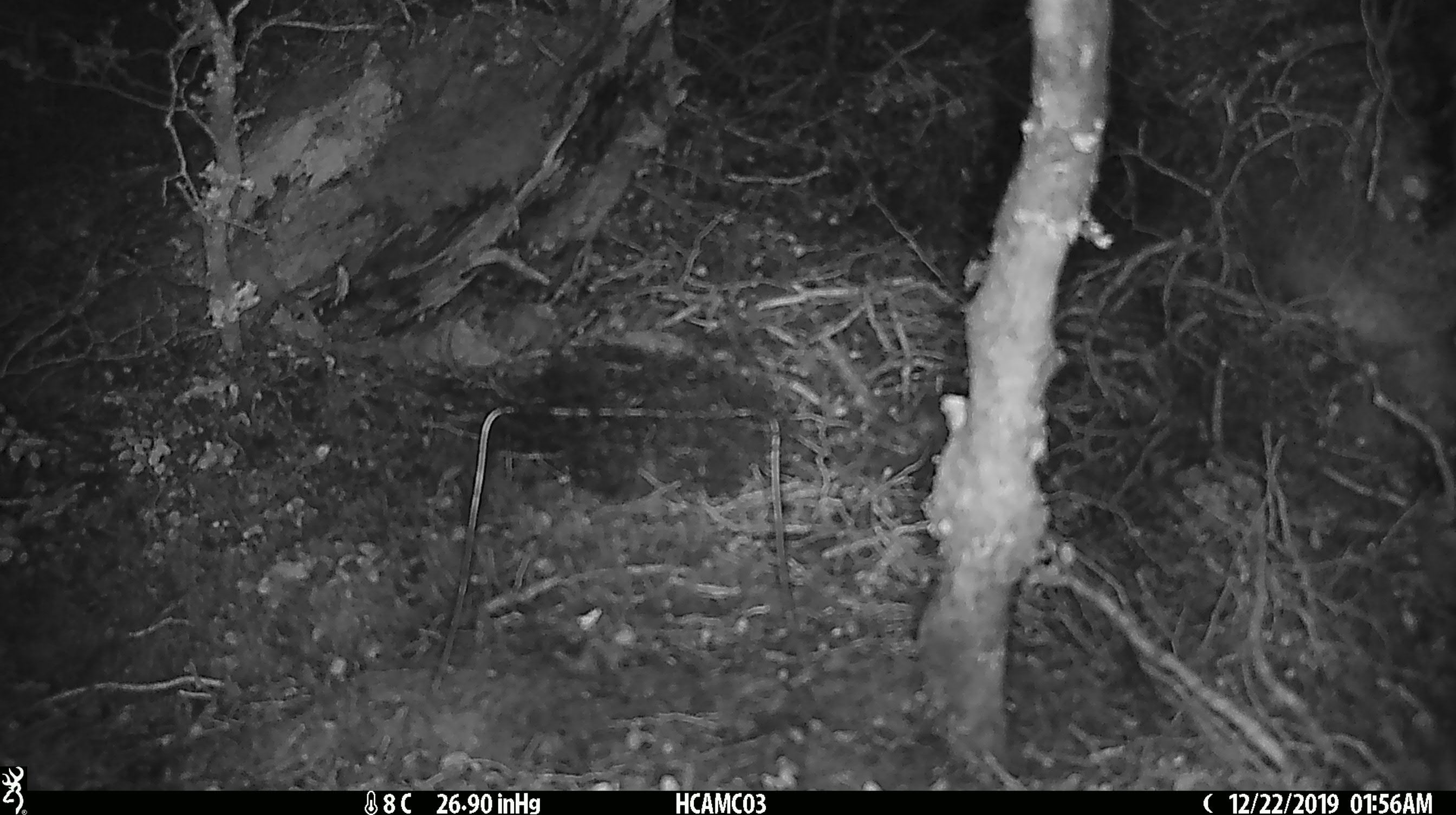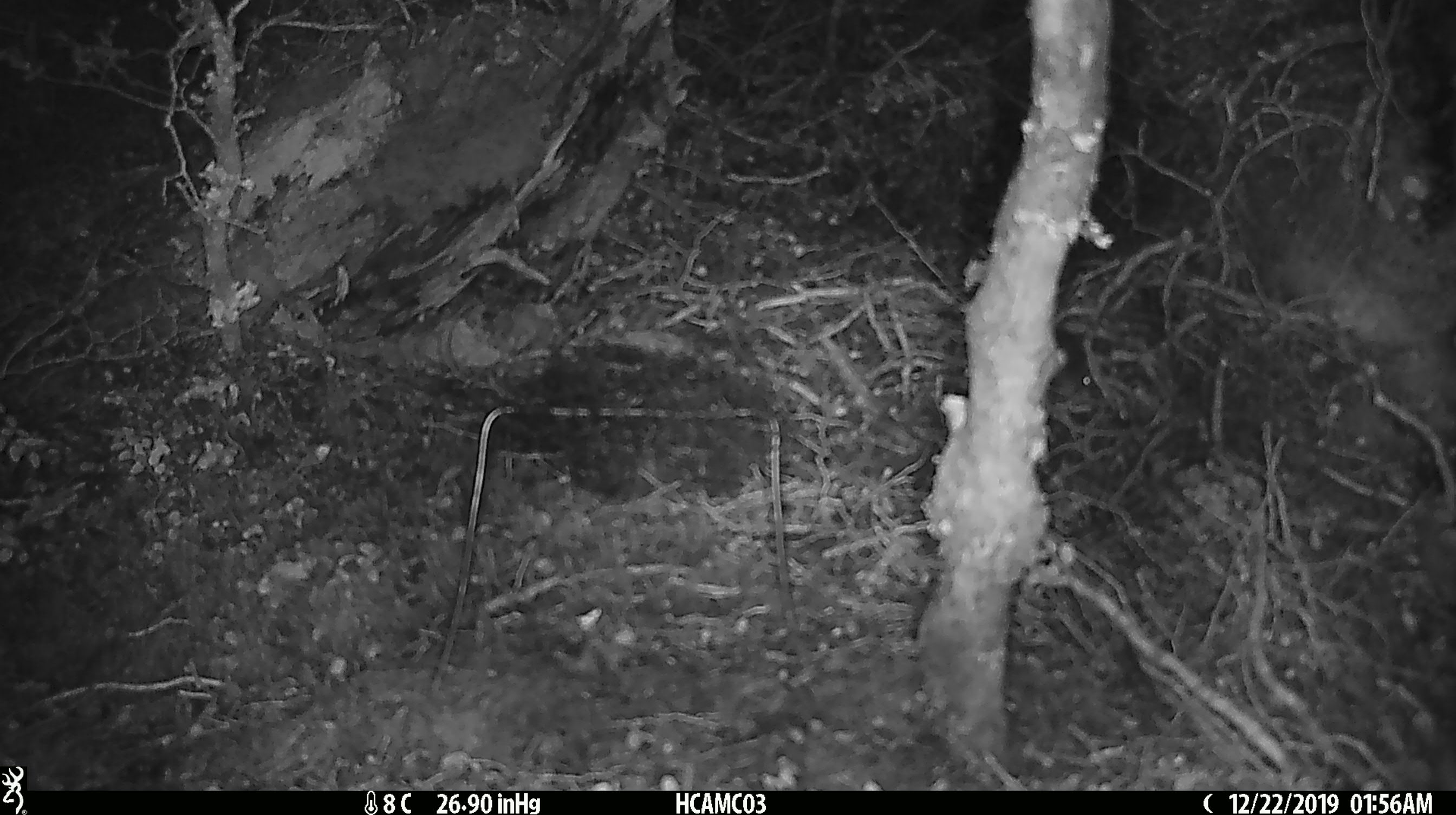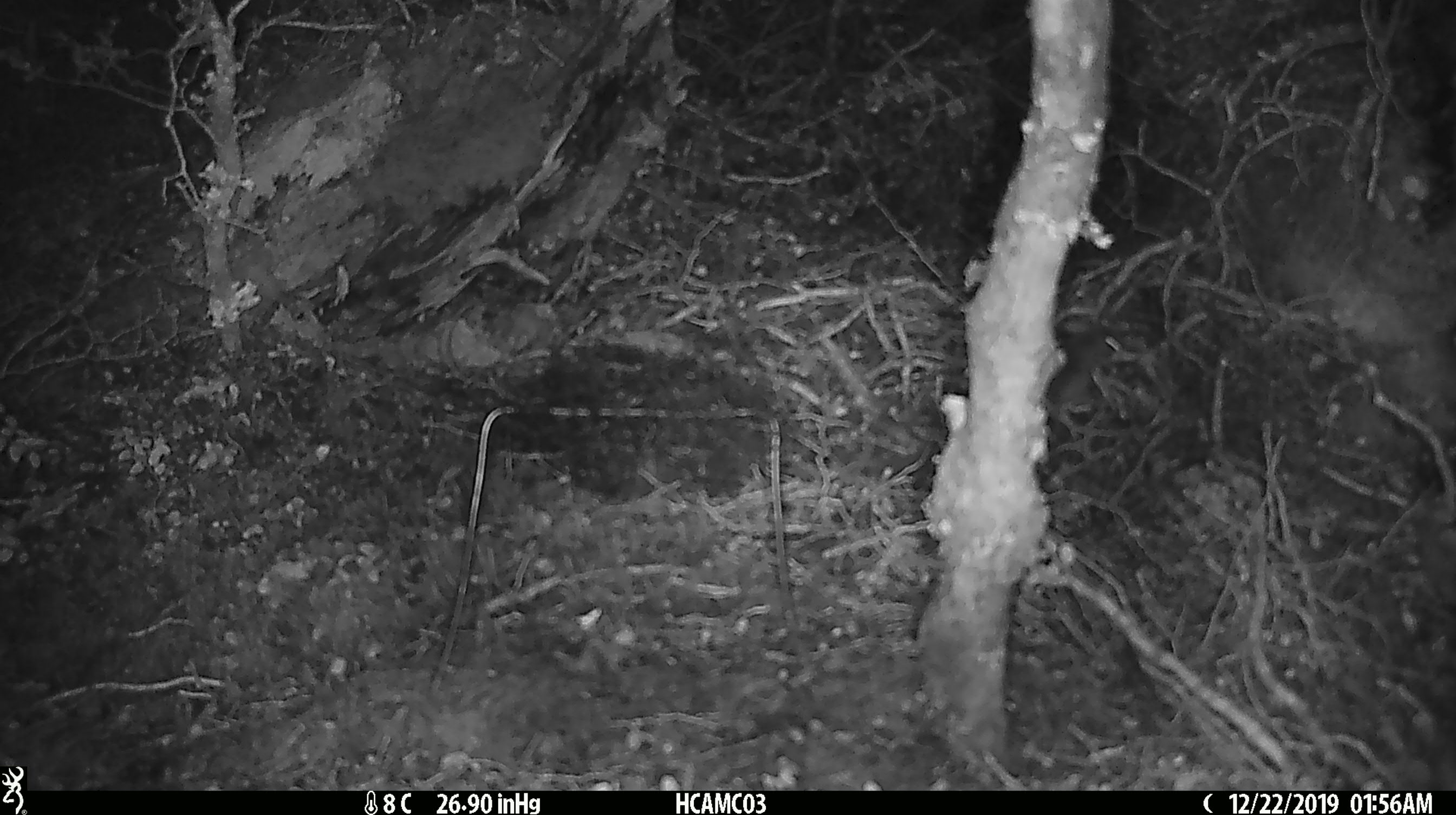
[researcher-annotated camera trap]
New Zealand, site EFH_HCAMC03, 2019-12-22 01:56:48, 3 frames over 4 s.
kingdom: Animalia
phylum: Chordata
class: Mammalia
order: Rodentia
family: Muridae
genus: Mus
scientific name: Mus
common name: mouse